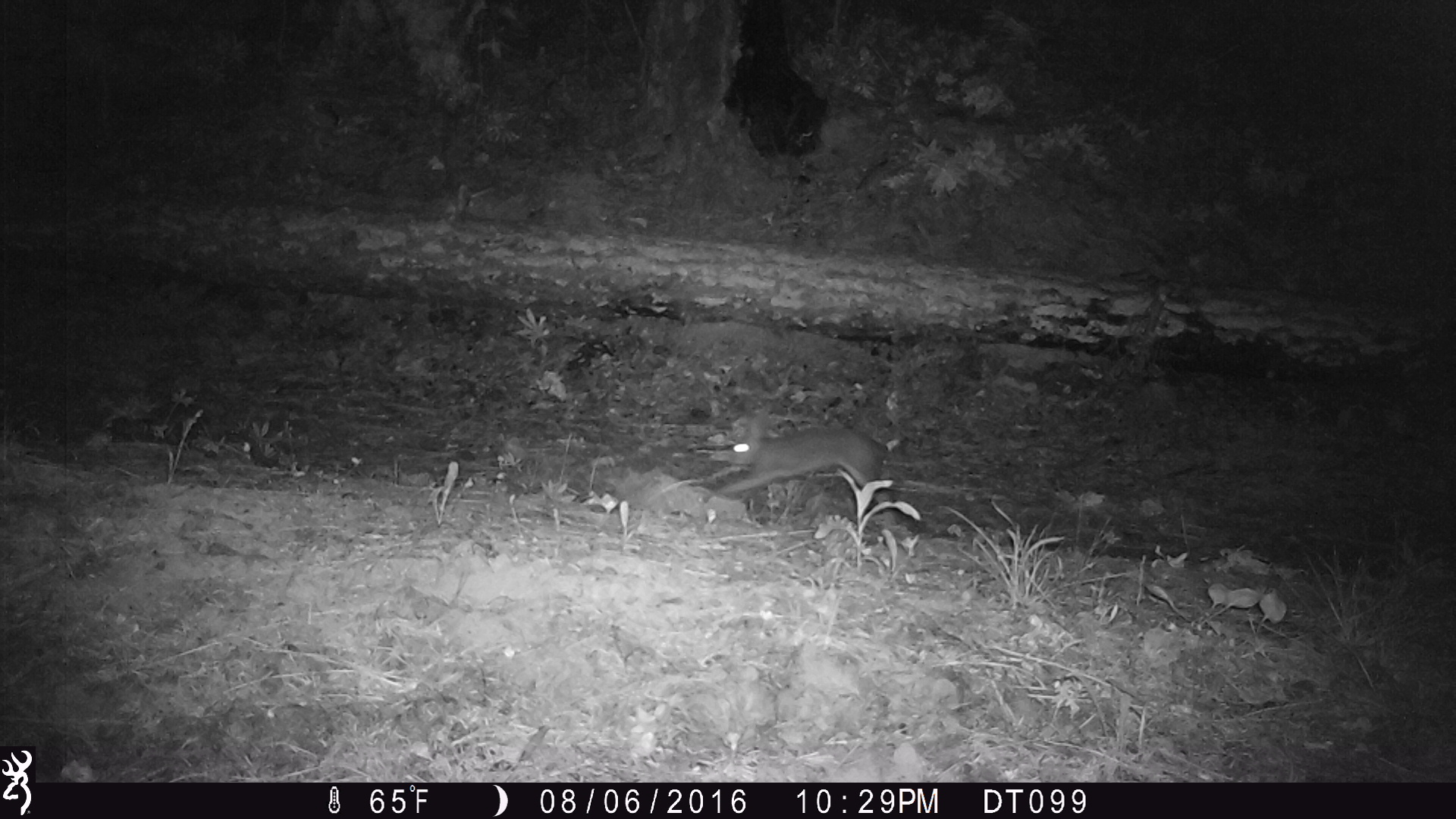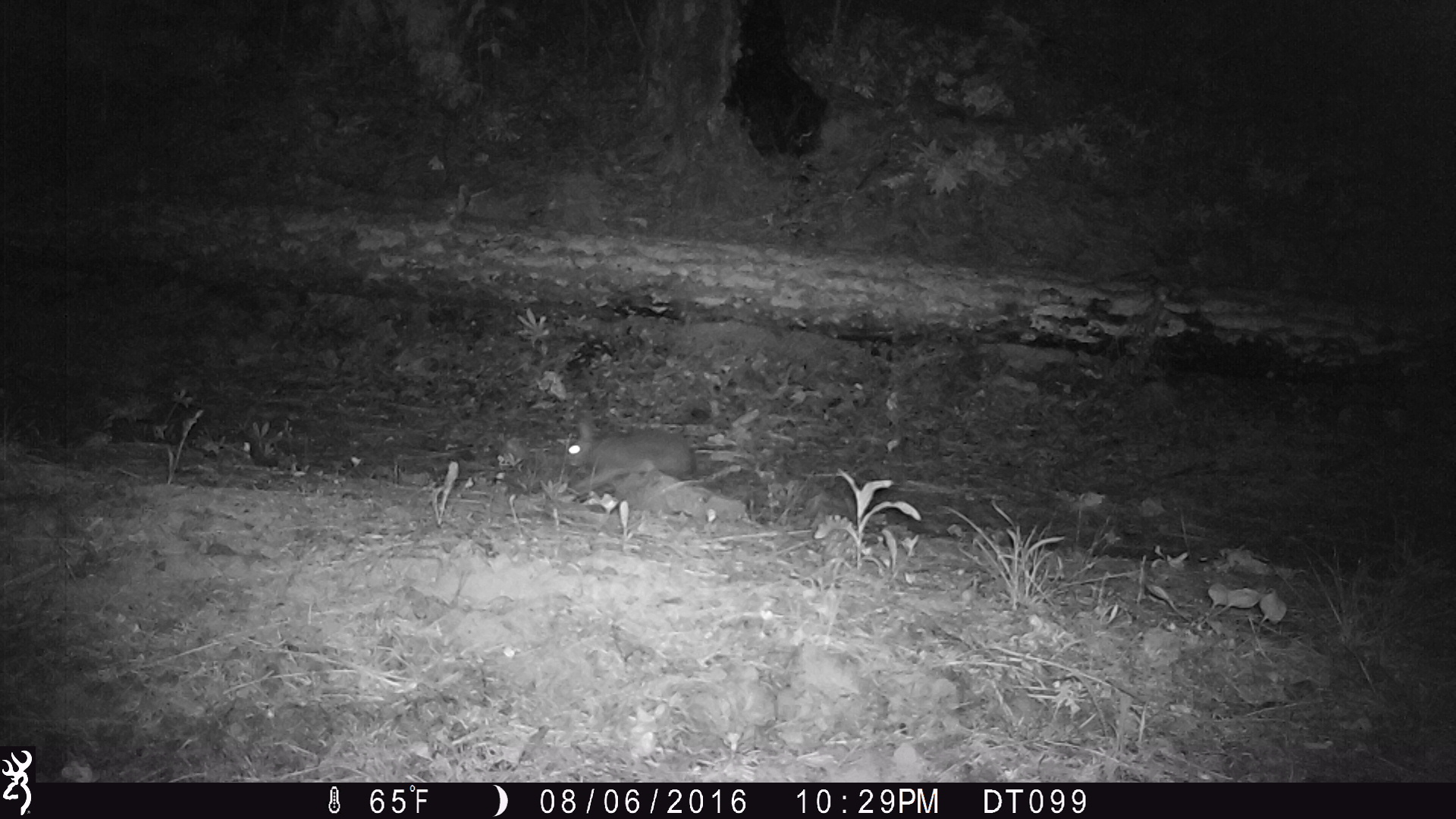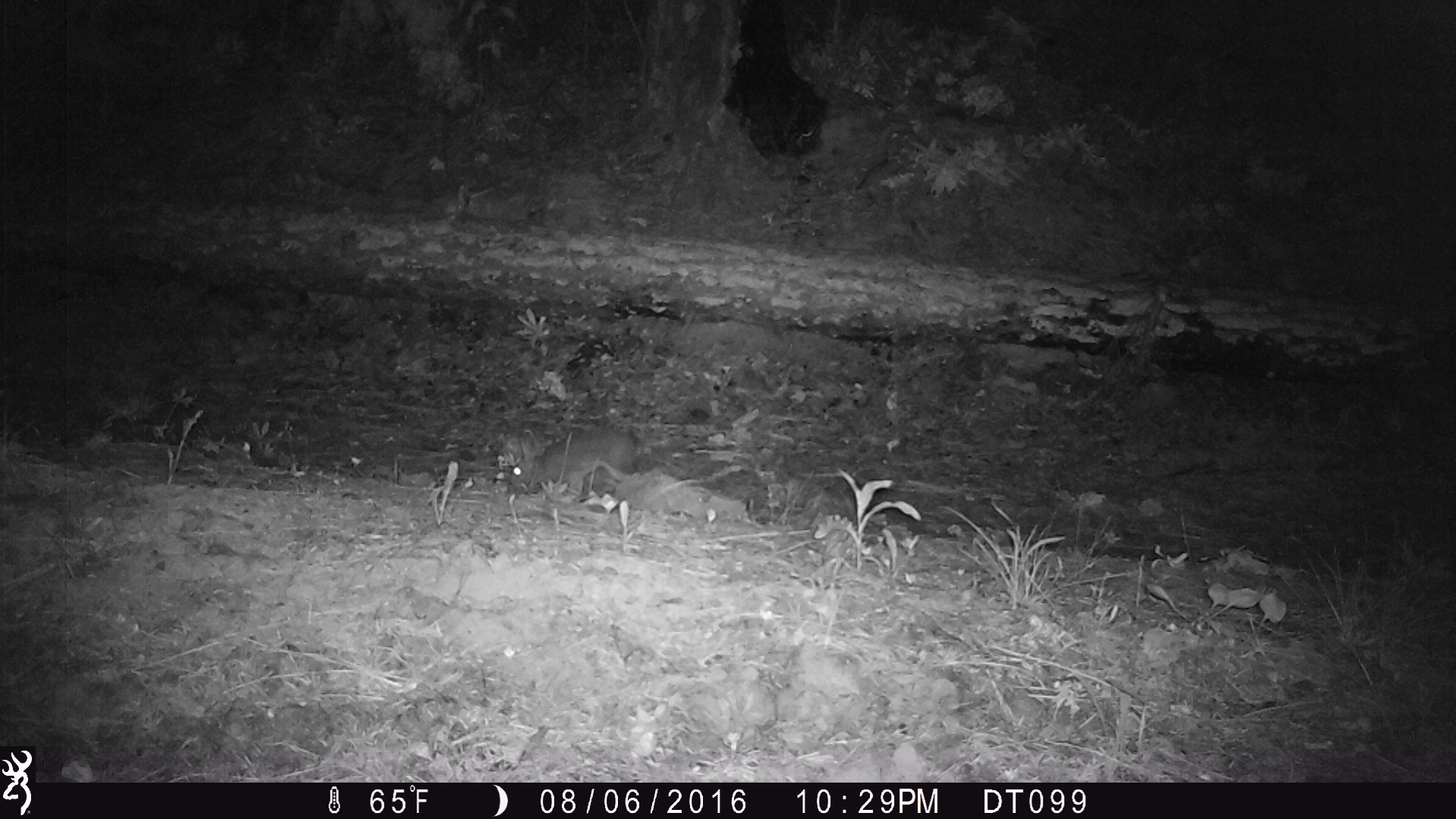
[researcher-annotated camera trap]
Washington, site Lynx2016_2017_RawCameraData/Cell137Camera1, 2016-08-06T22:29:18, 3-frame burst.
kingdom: Animalia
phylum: Chordata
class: Mammalia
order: Lagomorpha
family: Leporidae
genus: Lepus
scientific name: Lepus americanus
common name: snowshoe hare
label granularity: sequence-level